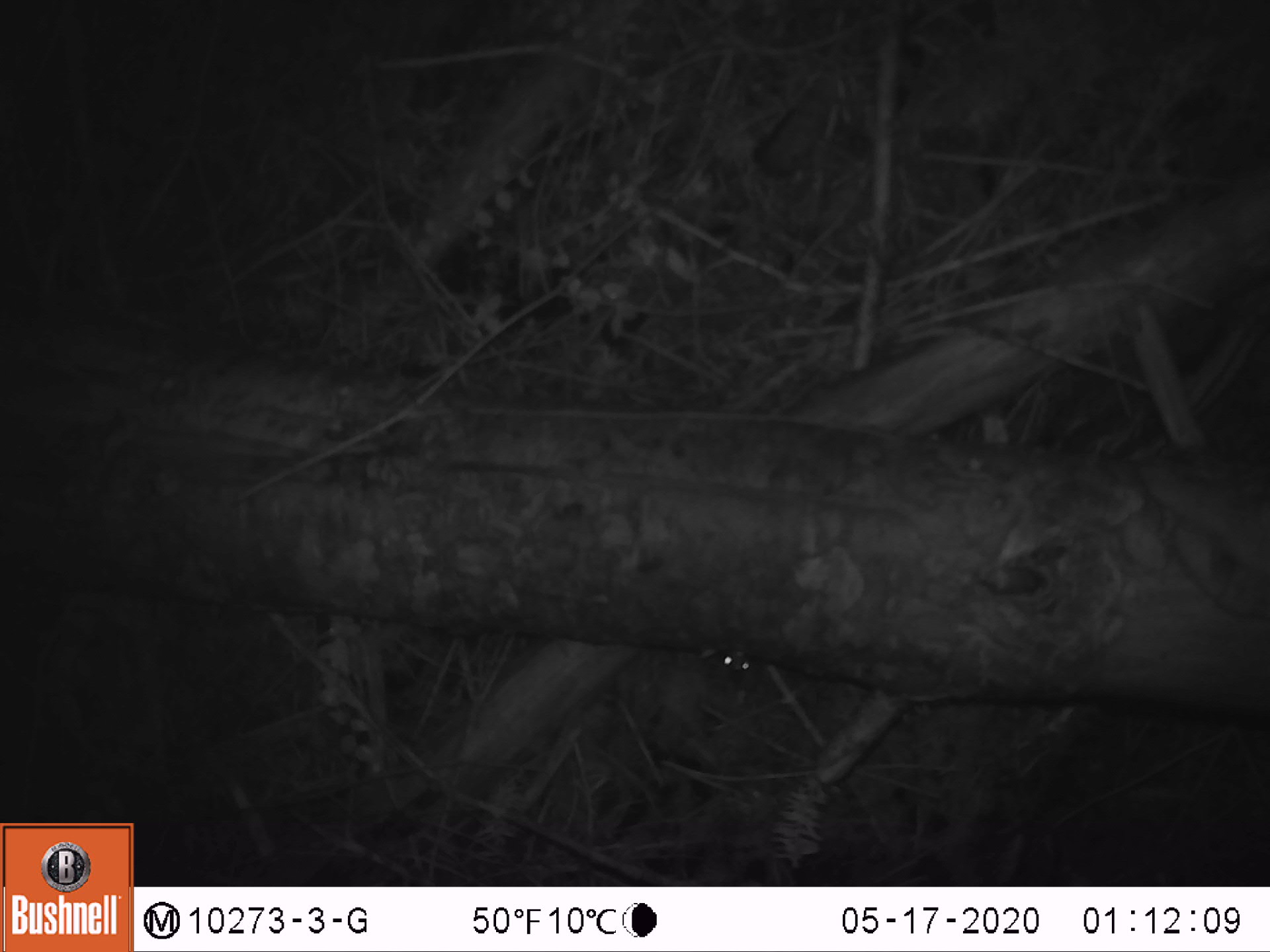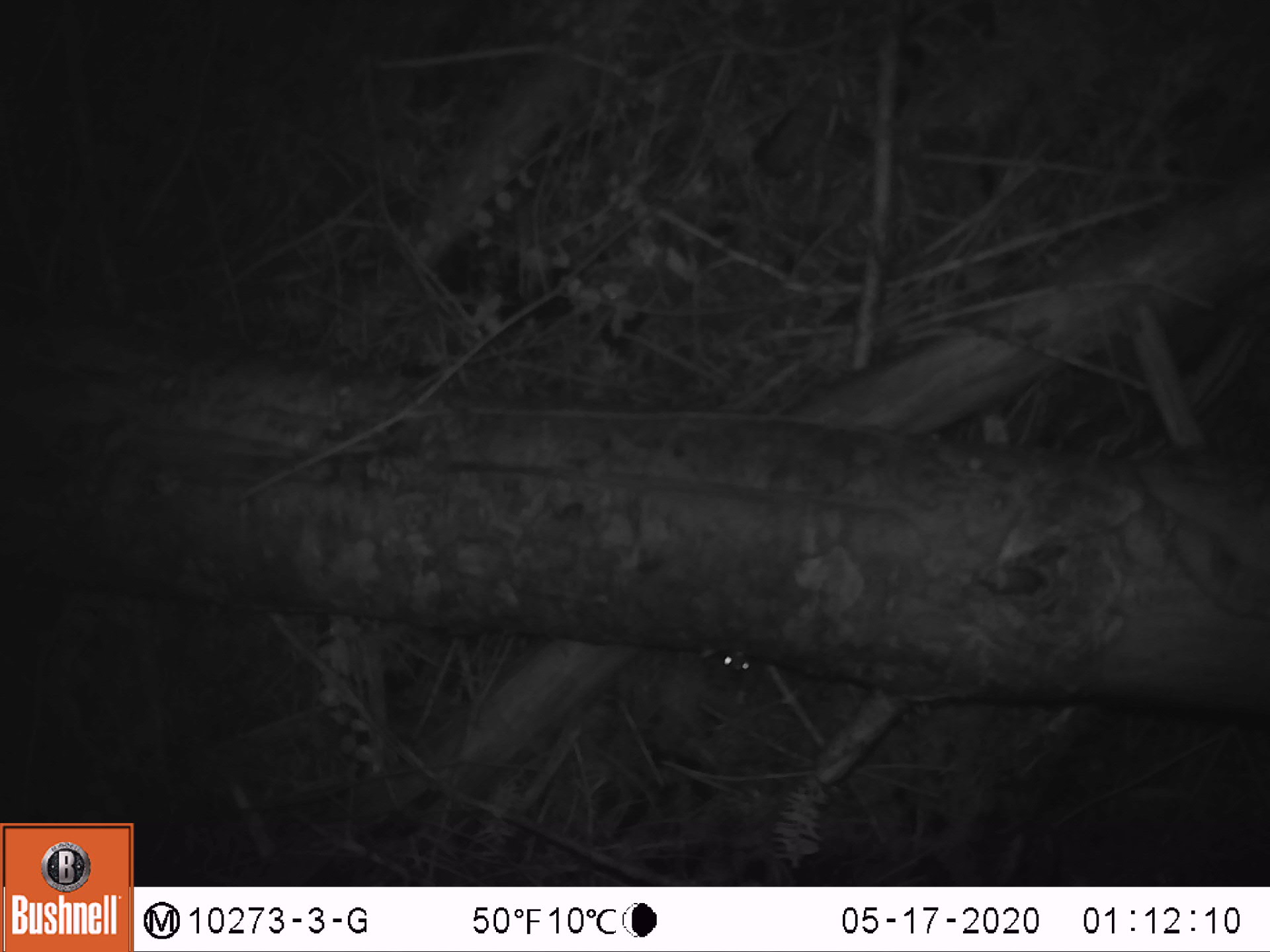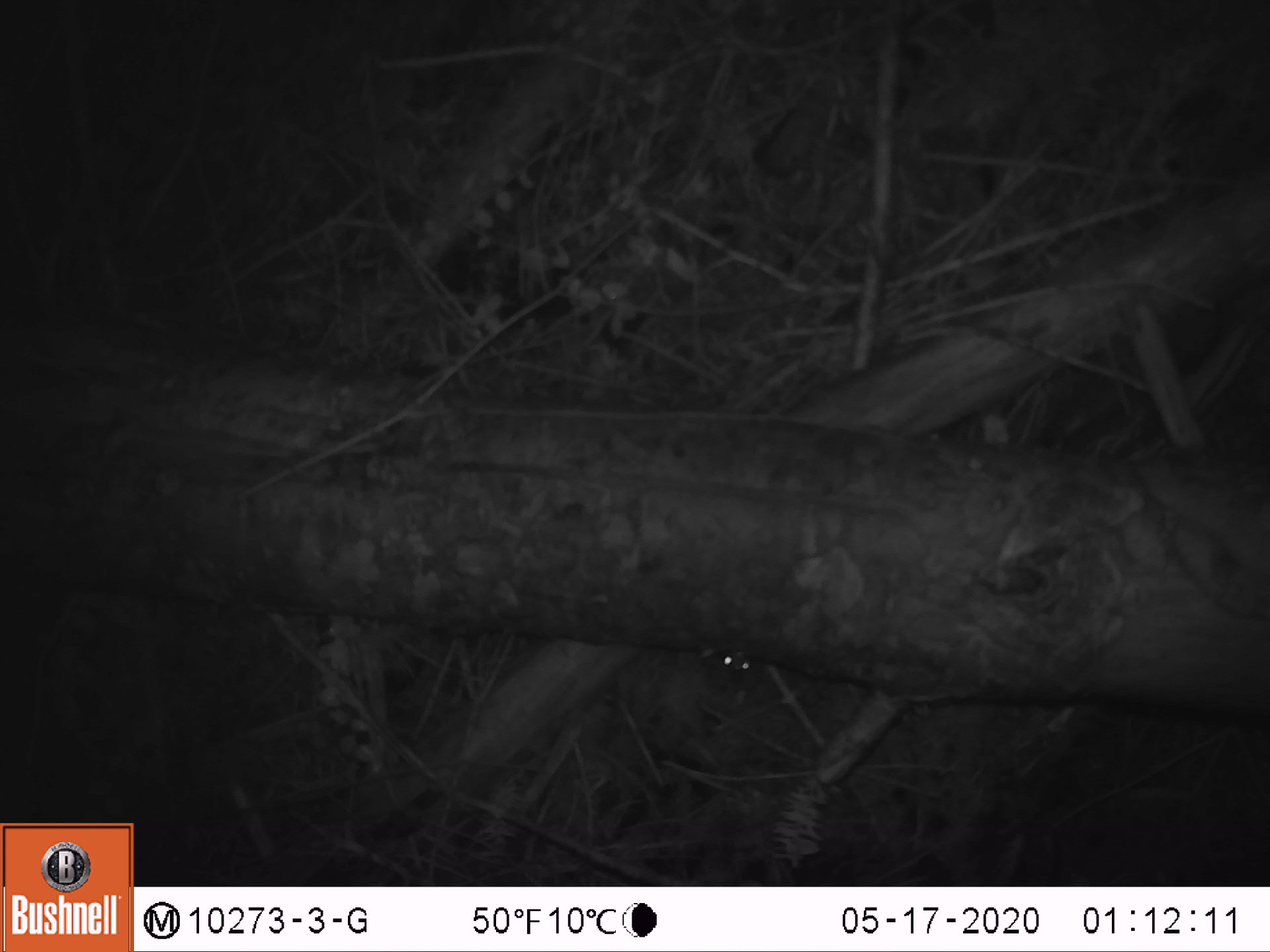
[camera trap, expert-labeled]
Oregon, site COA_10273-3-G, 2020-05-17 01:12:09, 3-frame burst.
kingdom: Animalia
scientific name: Animalia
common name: reptile or amphibian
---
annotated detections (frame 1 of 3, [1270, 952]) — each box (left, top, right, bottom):
reptile or amphibian: (703, 646, 752, 688)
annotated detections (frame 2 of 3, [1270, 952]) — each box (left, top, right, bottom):
reptile or amphibian: (693, 637, 763, 697)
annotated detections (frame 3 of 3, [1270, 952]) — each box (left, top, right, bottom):
reptile or amphibian: (690, 642, 761, 688)